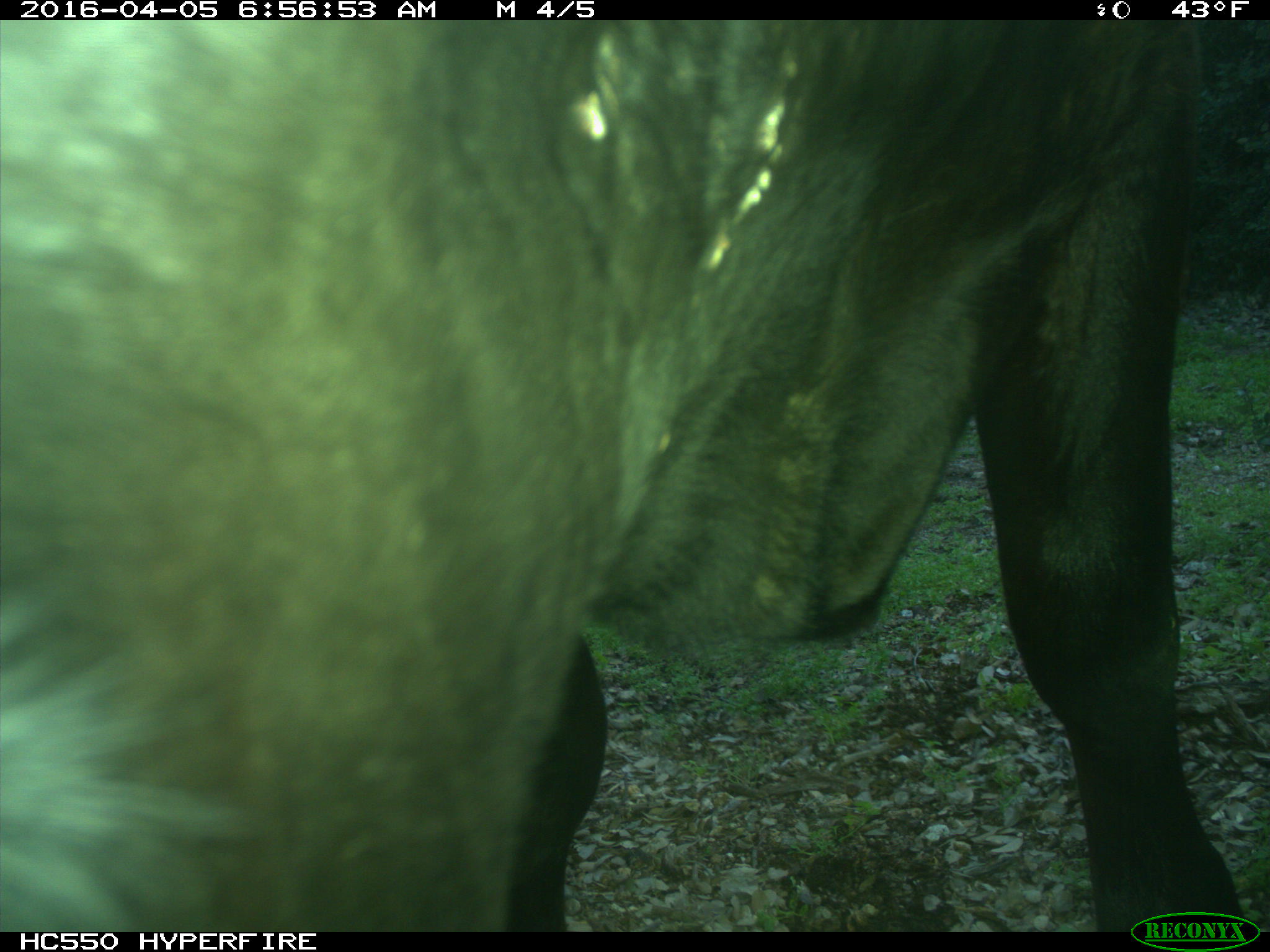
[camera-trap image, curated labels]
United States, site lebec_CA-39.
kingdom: Animalia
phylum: Chordata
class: Mammalia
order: Artiodactyla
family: Bovidae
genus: Bos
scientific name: Bos taurus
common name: domestic cow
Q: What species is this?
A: Bos taurus (domestic cow).